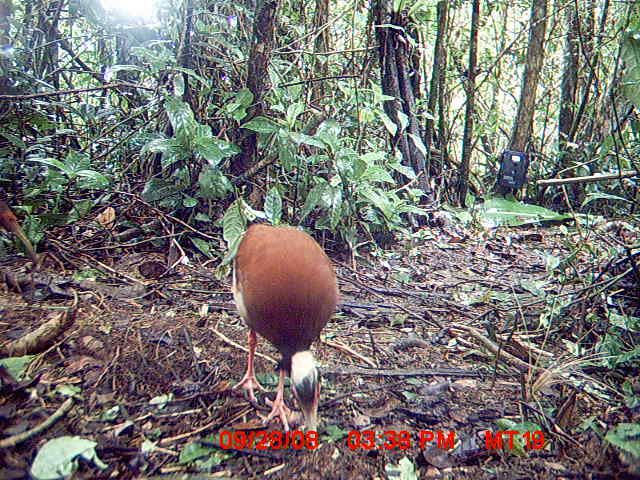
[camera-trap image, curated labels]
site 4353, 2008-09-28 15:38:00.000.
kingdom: Animalia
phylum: Chordata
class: Aves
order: Pelecaniformes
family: Threskiornithidae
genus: Lophotibis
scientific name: Lophotibis cristata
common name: madagascan ibis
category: lophotibis cristataa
Lophotibis cristataa (madagascan ibis) (Lophotibis cristata), count 2.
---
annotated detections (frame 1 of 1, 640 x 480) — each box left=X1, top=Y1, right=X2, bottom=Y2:
lophotibis cristataa: left=231, top=223, right=340, bottom=446; left=0, top=197, right=39, bottom=264